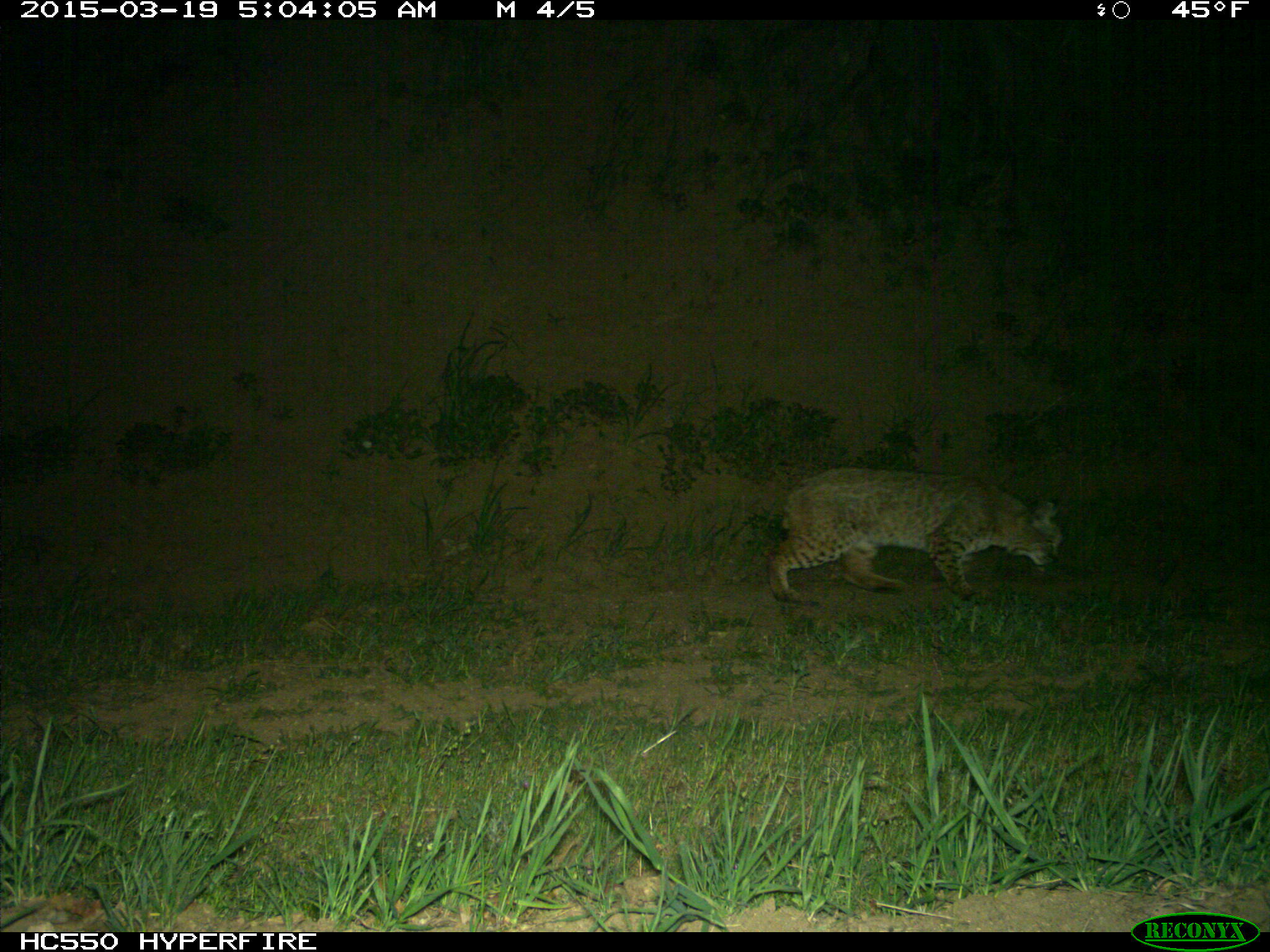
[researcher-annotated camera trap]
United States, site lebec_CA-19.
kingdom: Animalia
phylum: Chordata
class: Mammalia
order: Carnivora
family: Felidae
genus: Lynx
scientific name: Lynx rufus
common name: bobcat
Lynx rufus (bobcat).